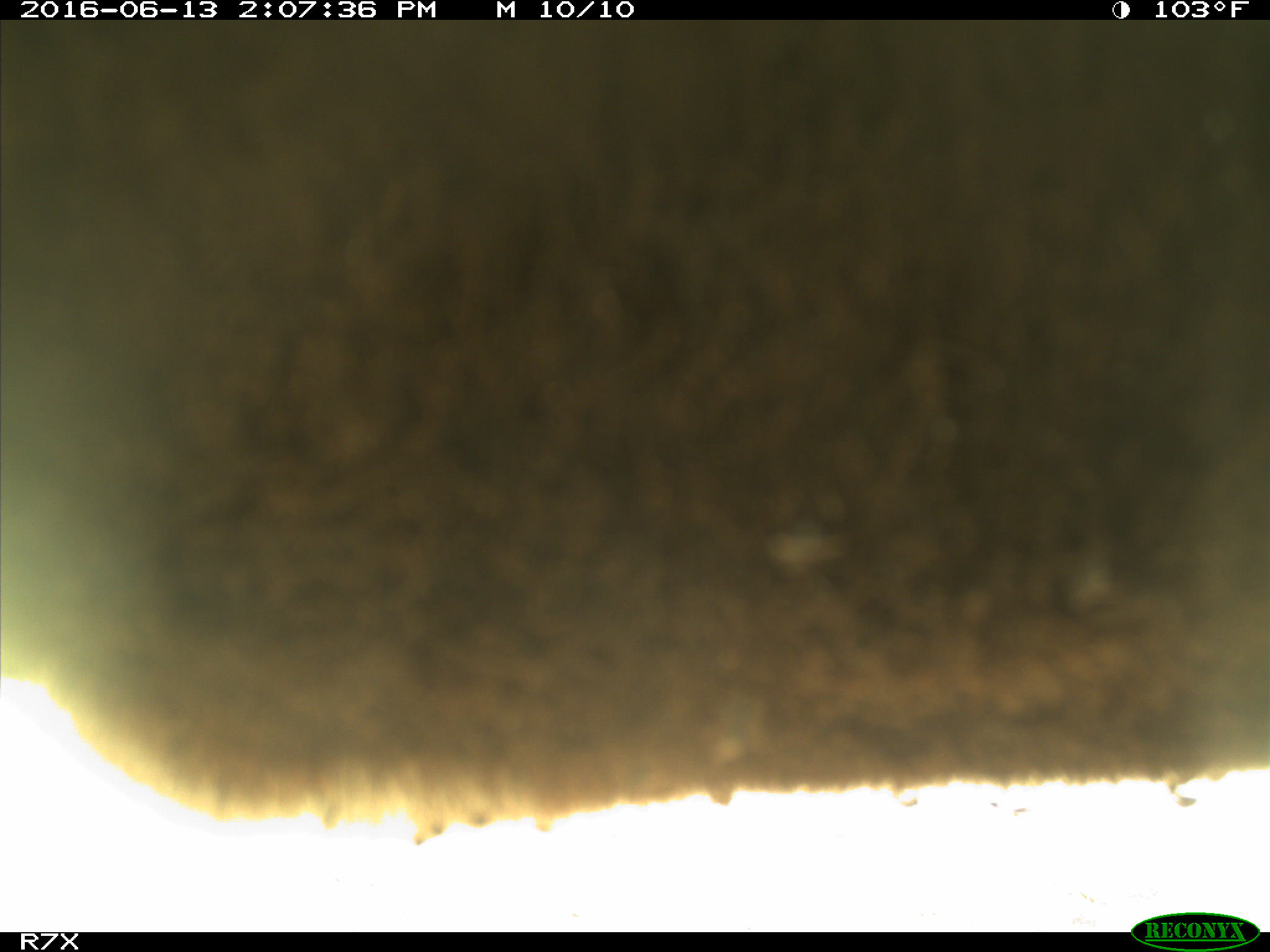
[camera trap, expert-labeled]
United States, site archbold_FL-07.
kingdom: Animalia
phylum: Chordata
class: Mammalia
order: Artiodactyla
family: Bovidae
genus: Bos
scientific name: Bos taurus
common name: domestic cow